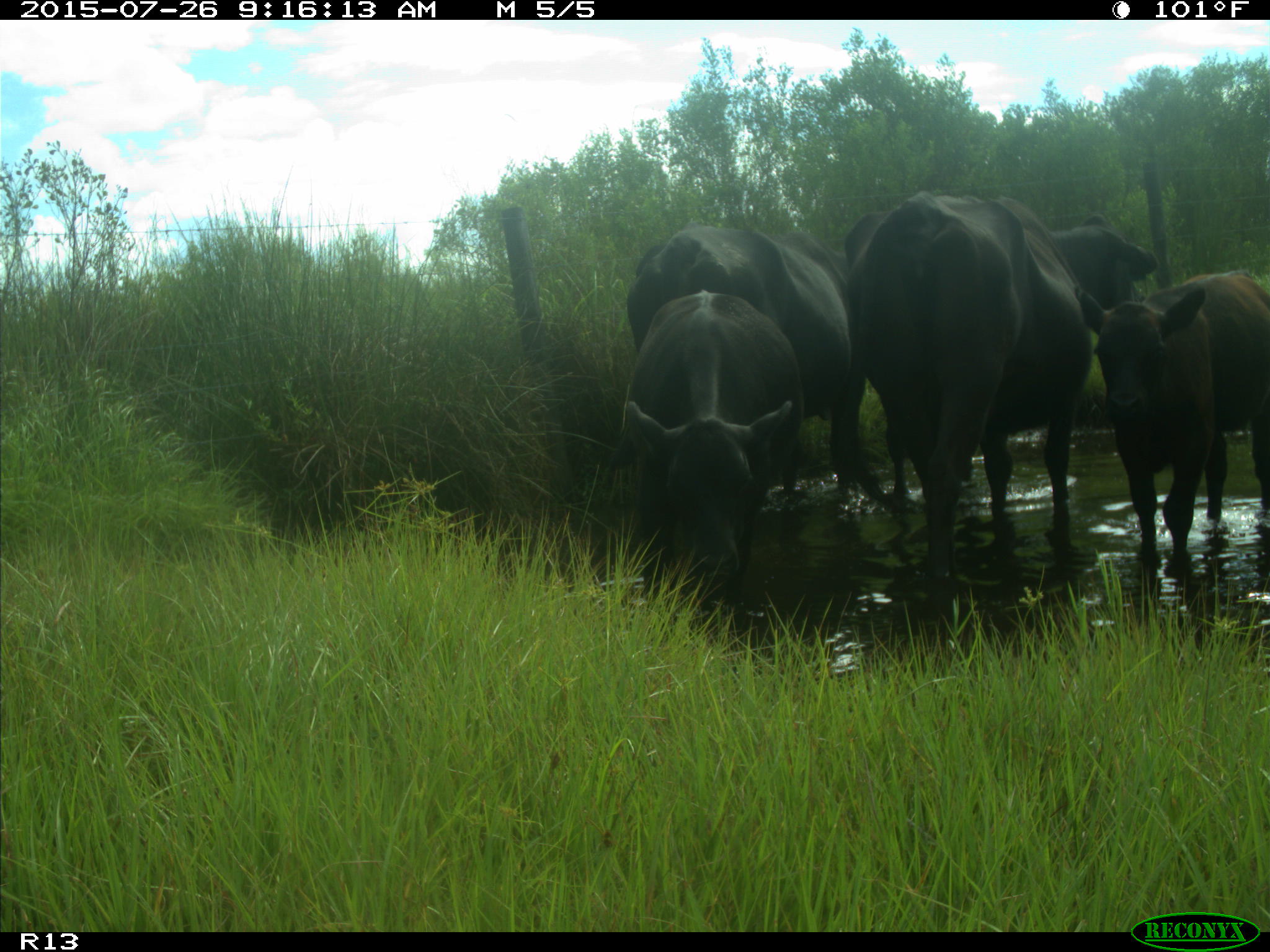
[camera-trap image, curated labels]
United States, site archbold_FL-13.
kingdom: Animalia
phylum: Chordata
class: Mammalia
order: Artiodactyla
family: Bovidae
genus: Bos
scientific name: Bos taurus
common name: domestic cow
Bos taurus (domestic cow).